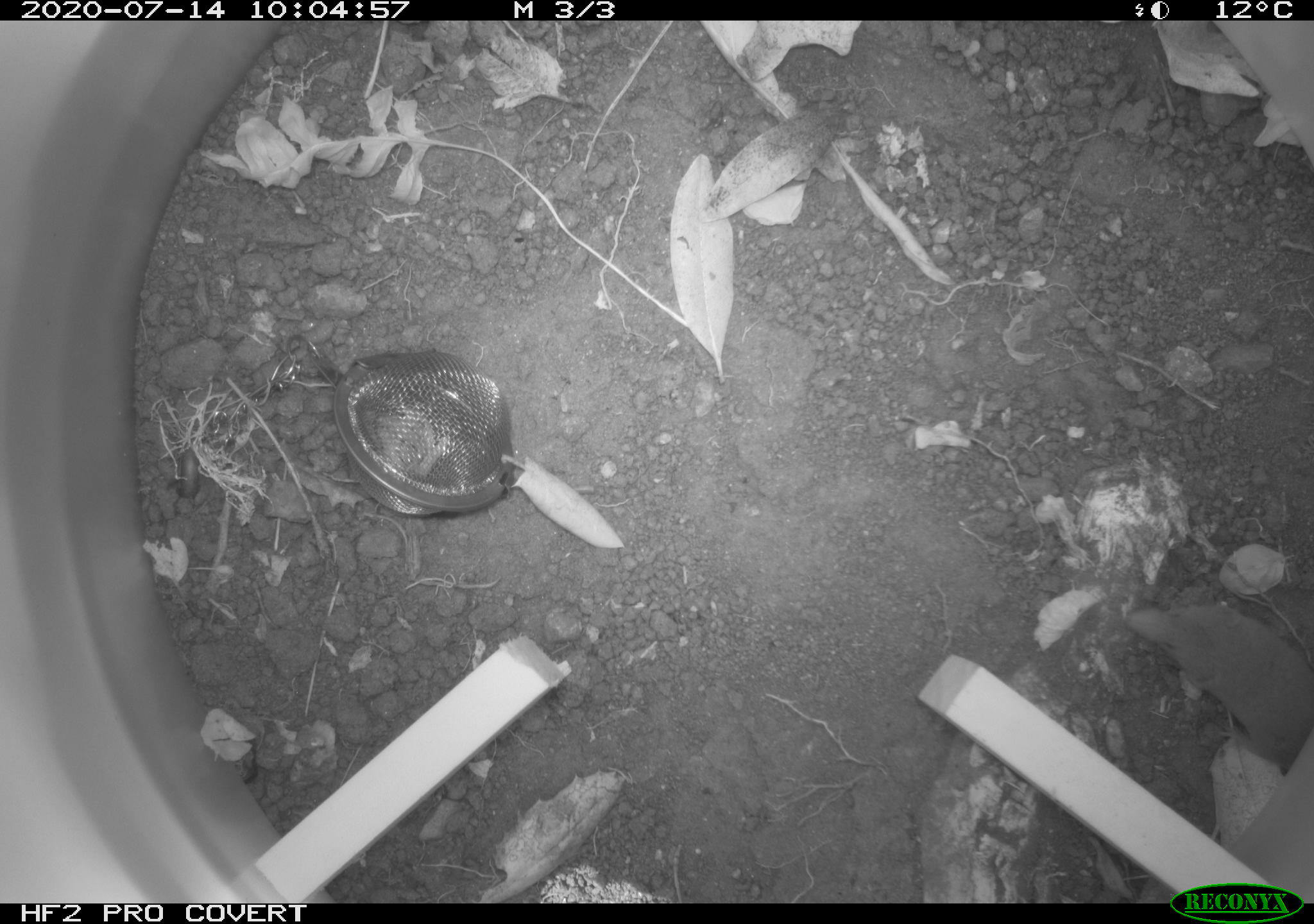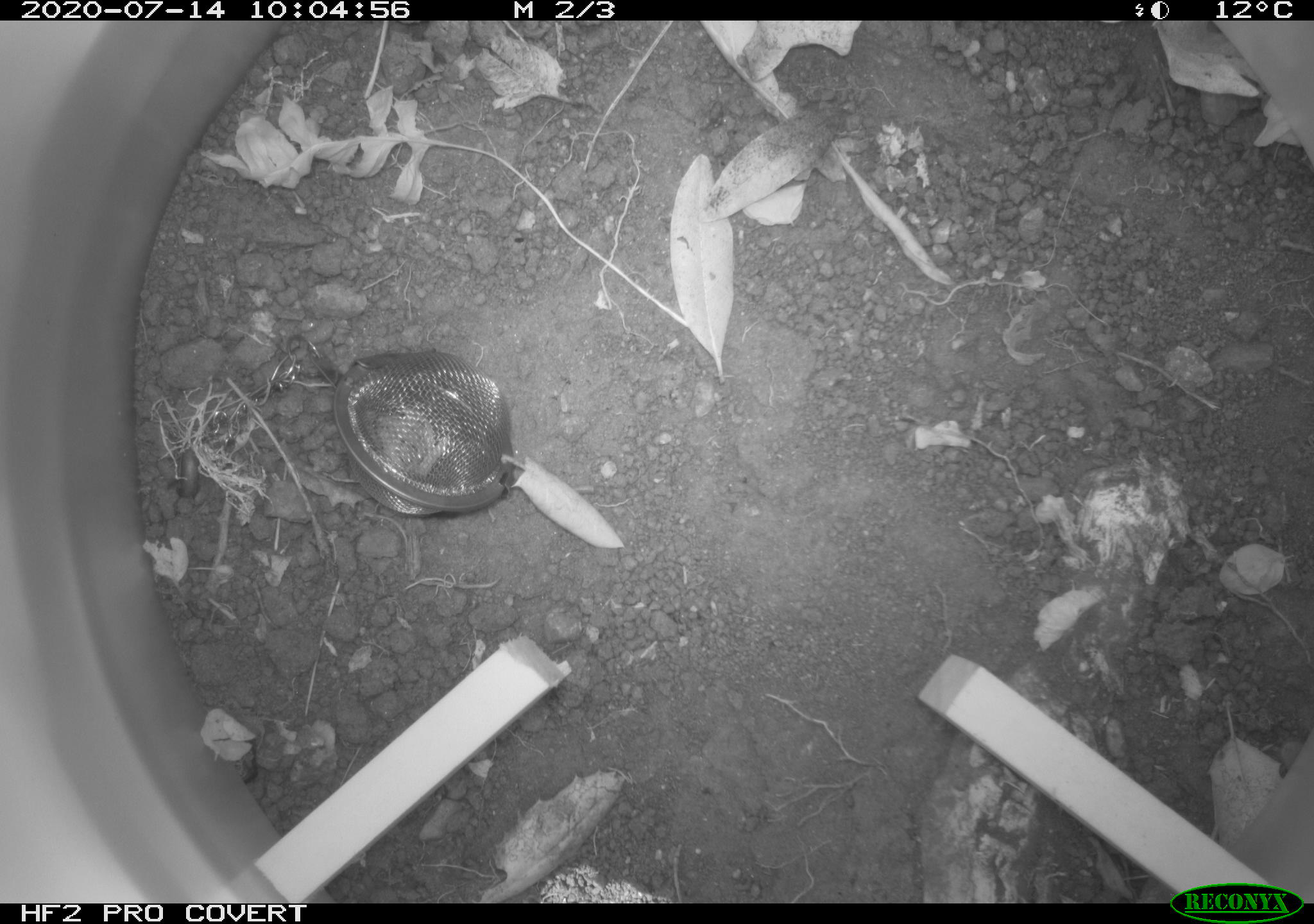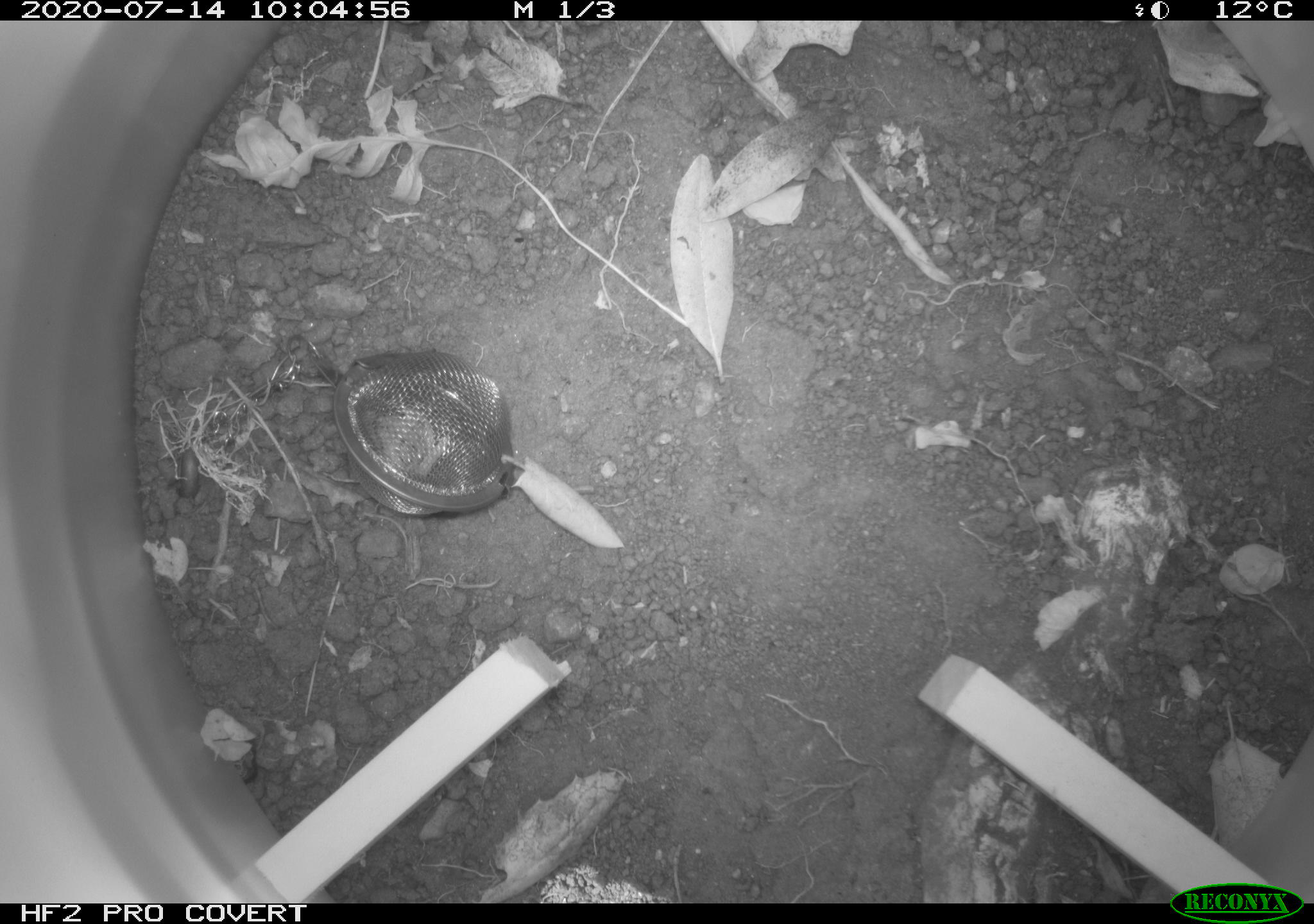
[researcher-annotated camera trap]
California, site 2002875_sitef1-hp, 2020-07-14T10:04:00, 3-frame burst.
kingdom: Animalia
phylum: Chordata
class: Mammalia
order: Eulipotyphla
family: Soricidae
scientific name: Soricidae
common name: shrews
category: soricidae family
Soricidae family (shrews) (Soricidae).